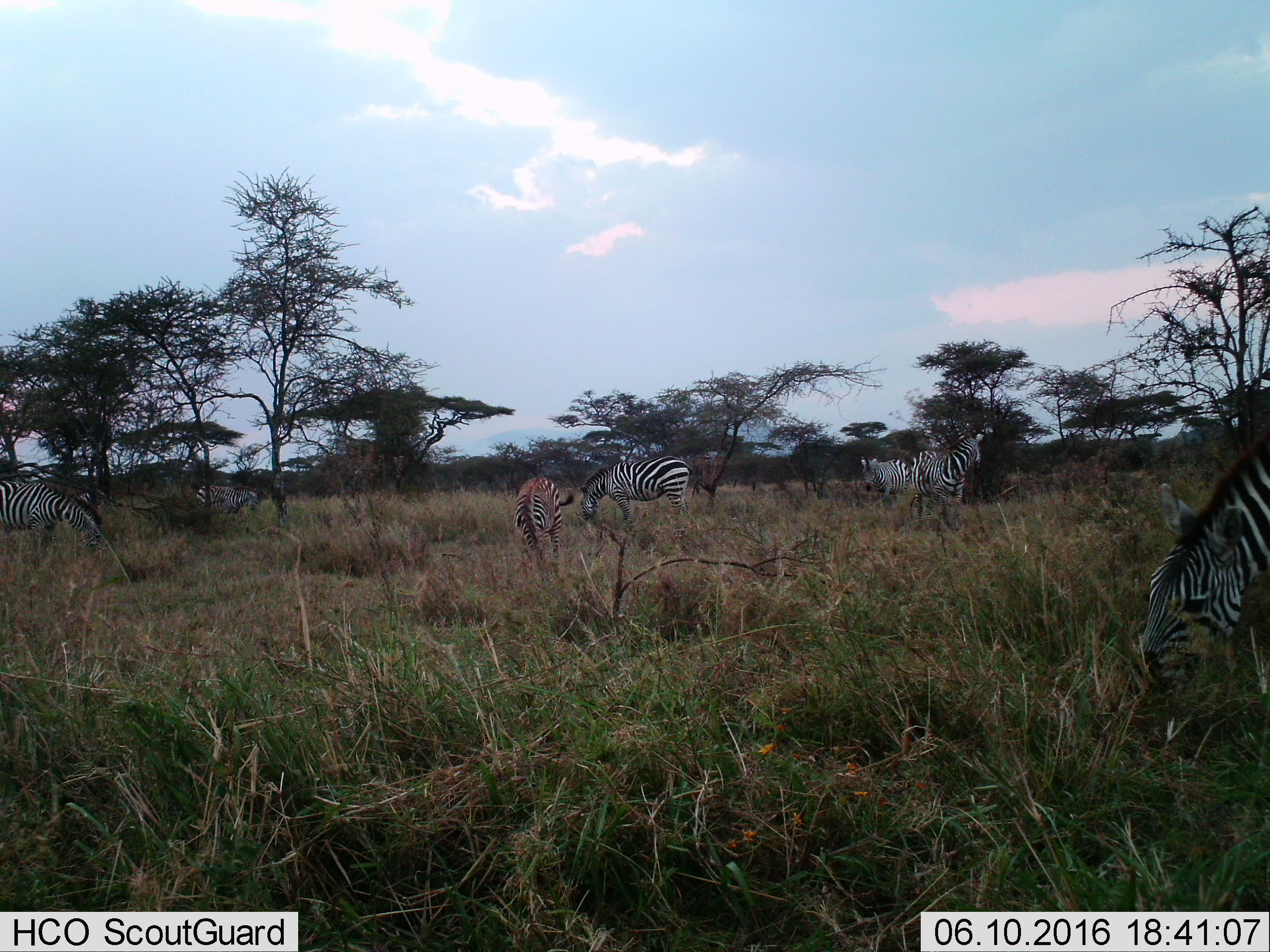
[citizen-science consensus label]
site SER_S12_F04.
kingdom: Animalia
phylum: Chordata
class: Mammalia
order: Perissodactyla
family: Equidae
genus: Equus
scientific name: Equus quagga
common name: plains zebra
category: zebraplains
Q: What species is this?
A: Zebraplains (plains zebra) (Equus quagga).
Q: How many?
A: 7.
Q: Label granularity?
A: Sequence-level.